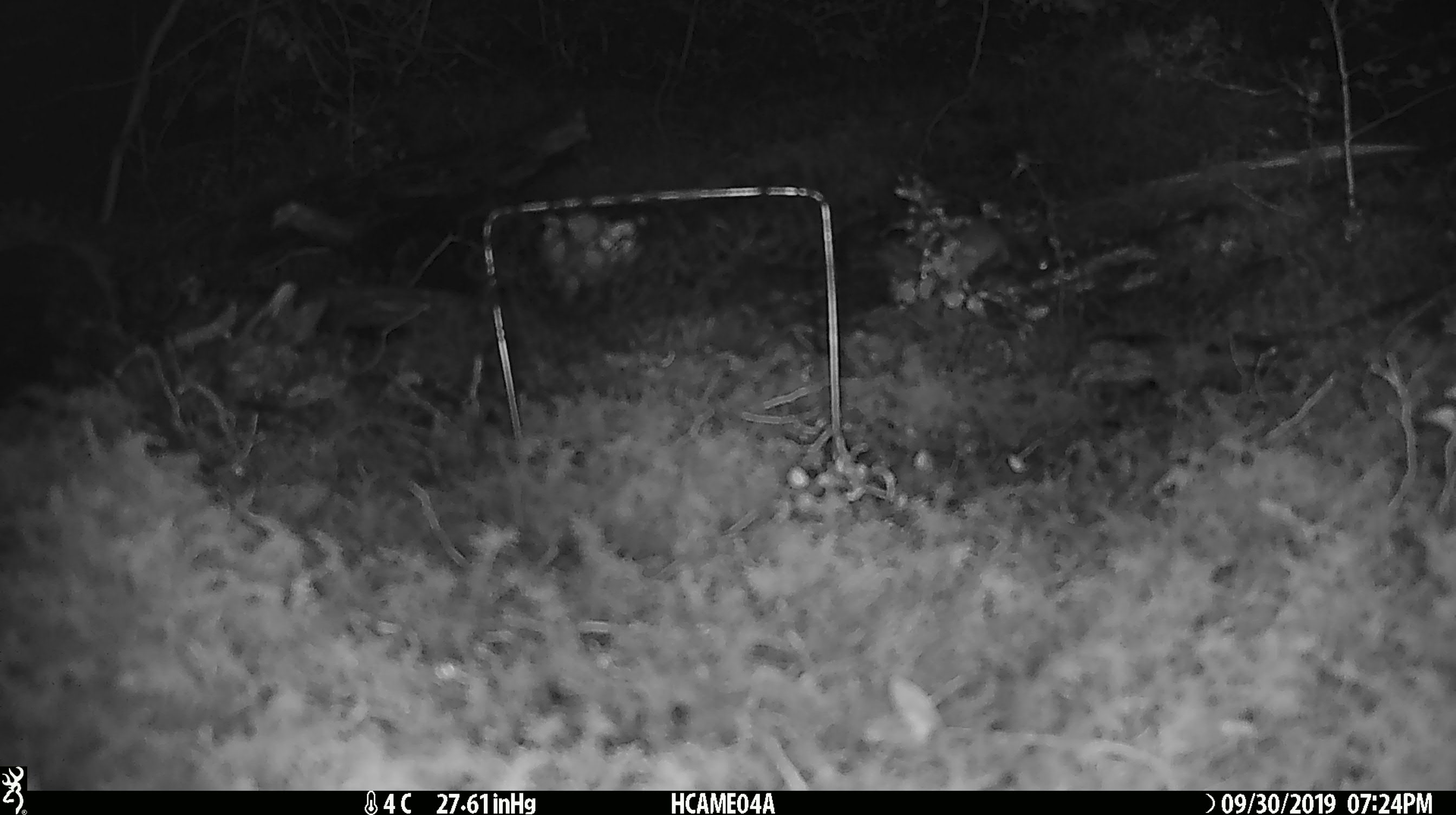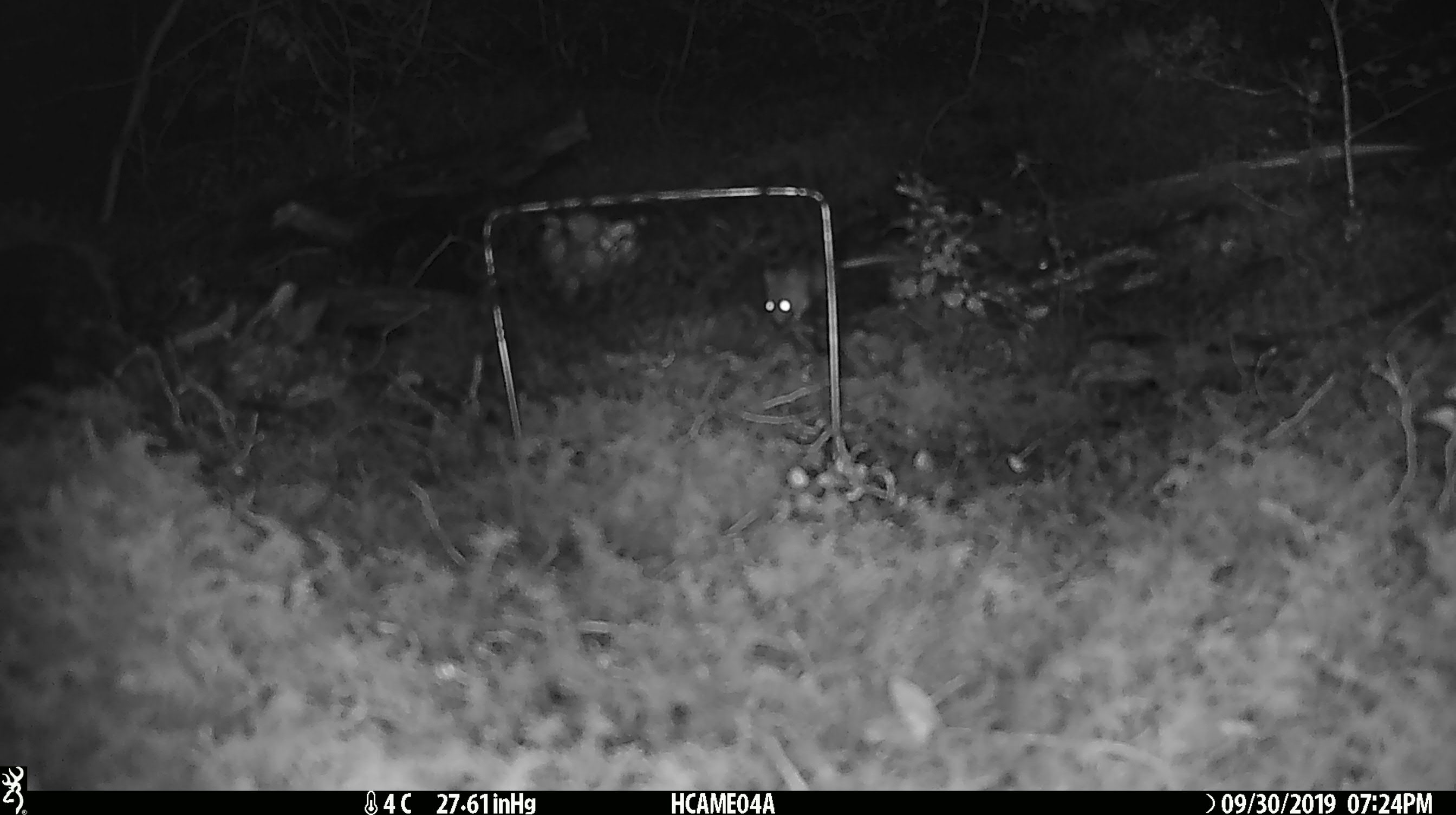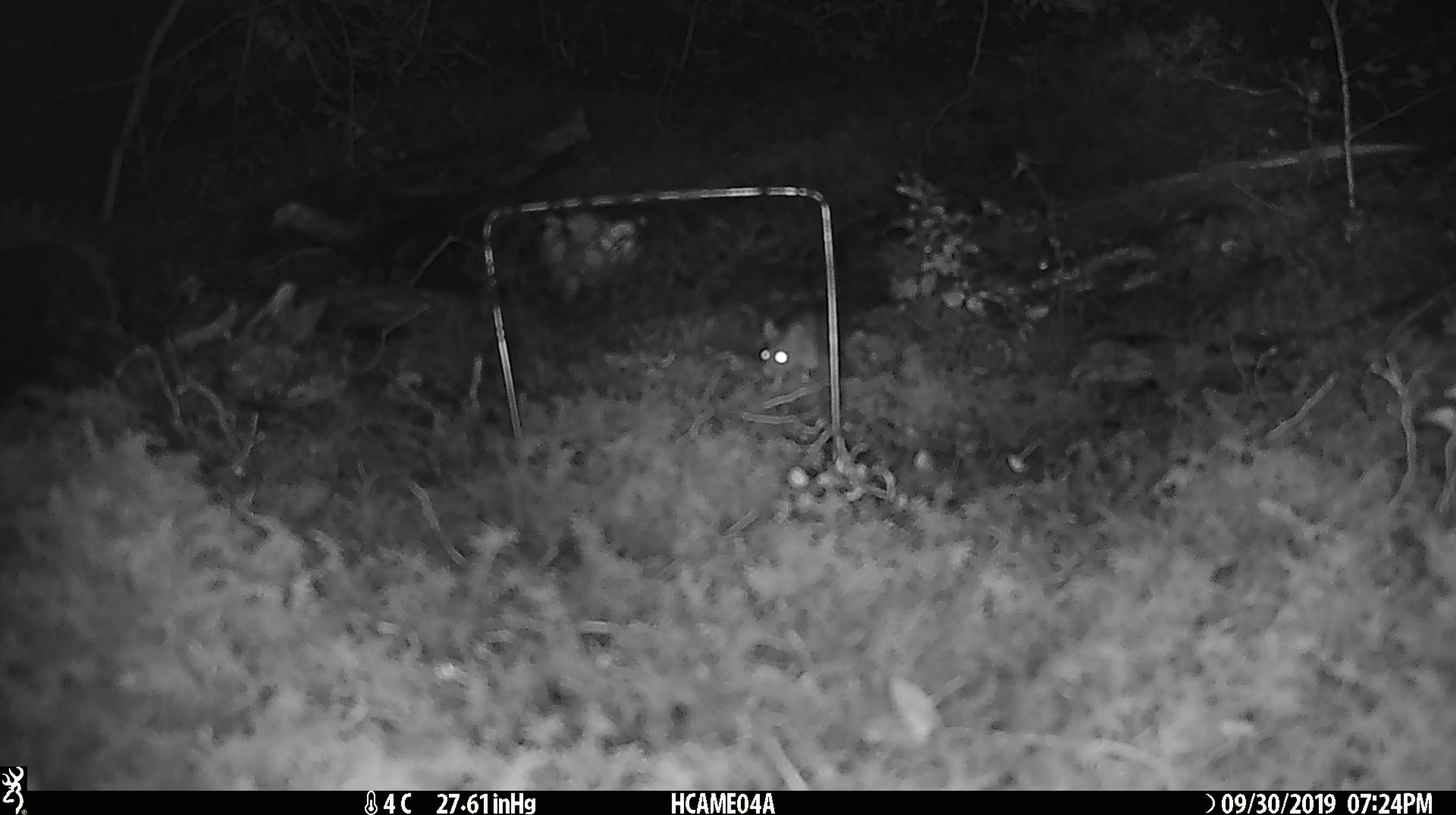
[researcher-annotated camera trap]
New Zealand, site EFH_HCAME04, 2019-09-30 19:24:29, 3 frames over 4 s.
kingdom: Animalia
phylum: Chordata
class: Mammalia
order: Rodentia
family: Muridae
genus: Mus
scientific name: Mus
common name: mouse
Mouse (Mus).